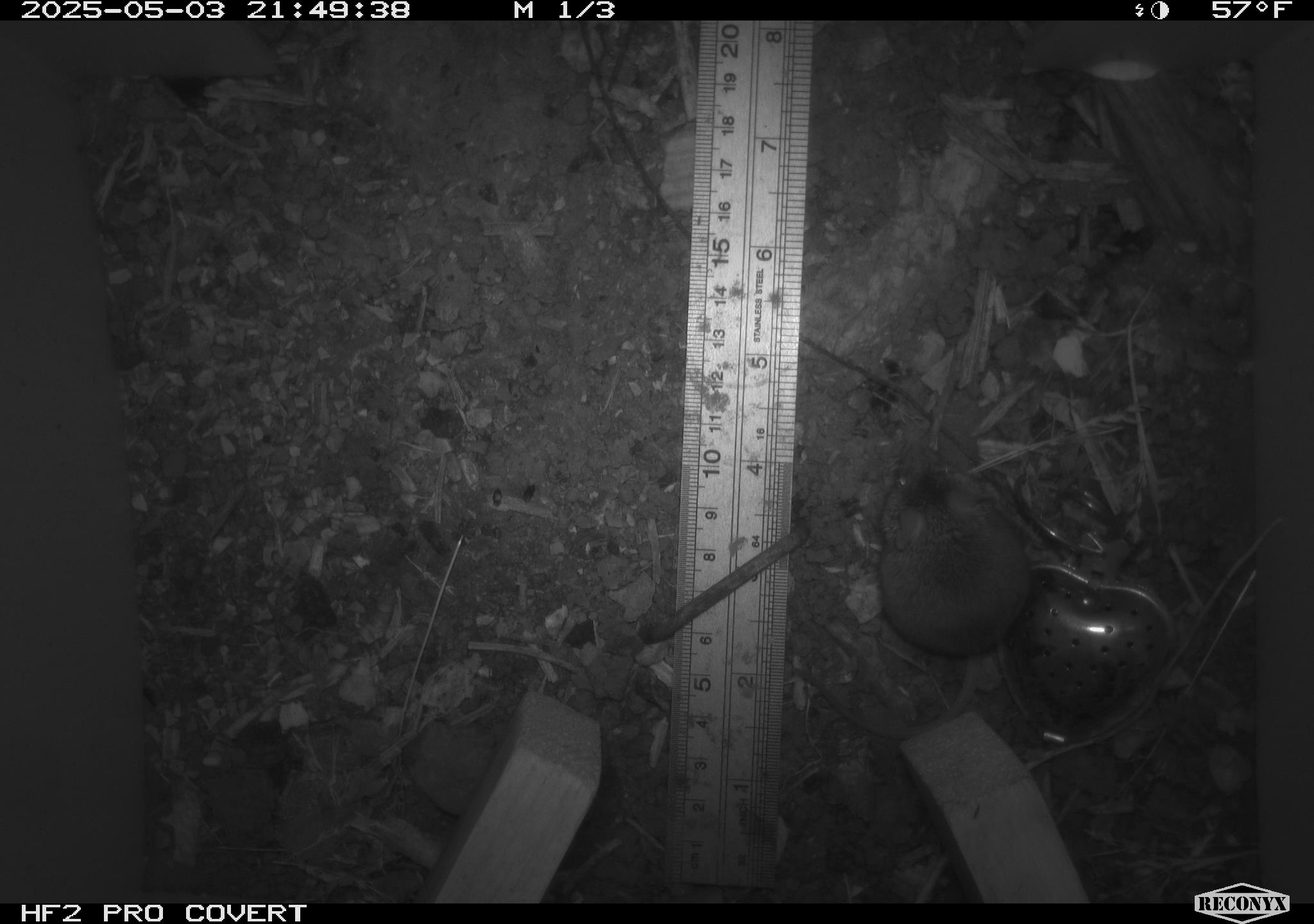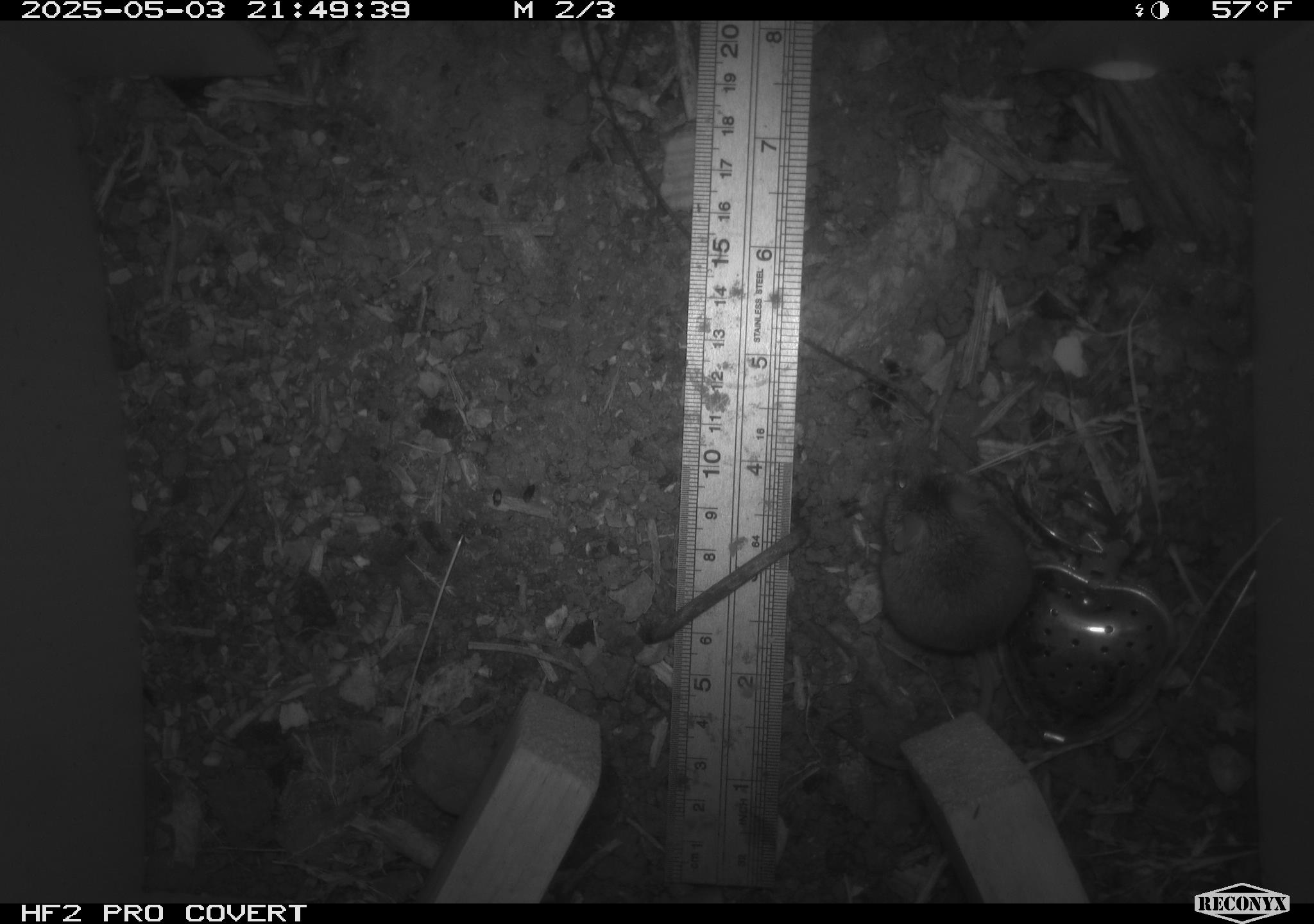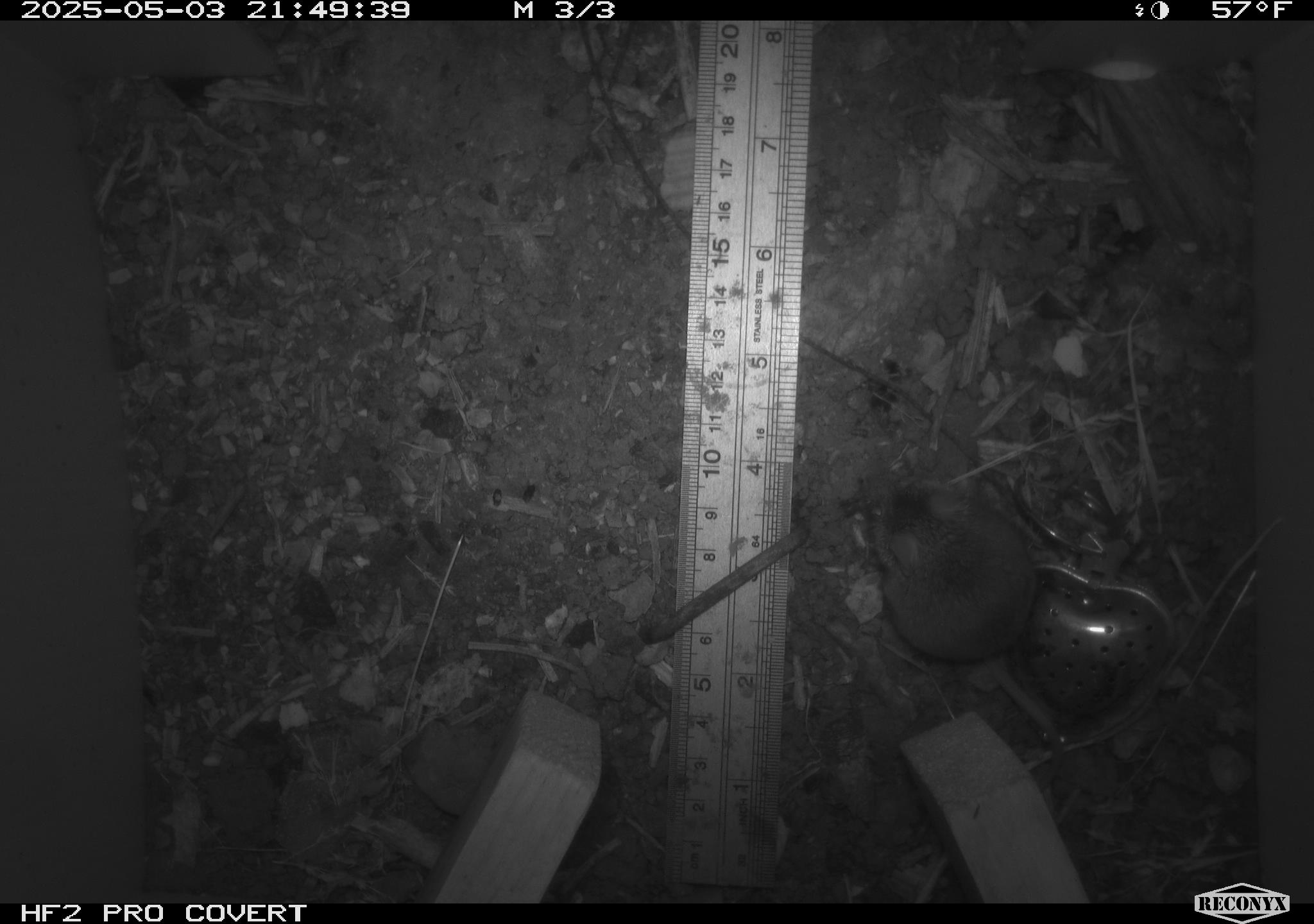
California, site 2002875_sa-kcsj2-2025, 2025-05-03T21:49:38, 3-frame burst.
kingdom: Animalia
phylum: Chordata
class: Mammalia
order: Rodentia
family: Muridae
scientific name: Muridae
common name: murids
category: muridae family